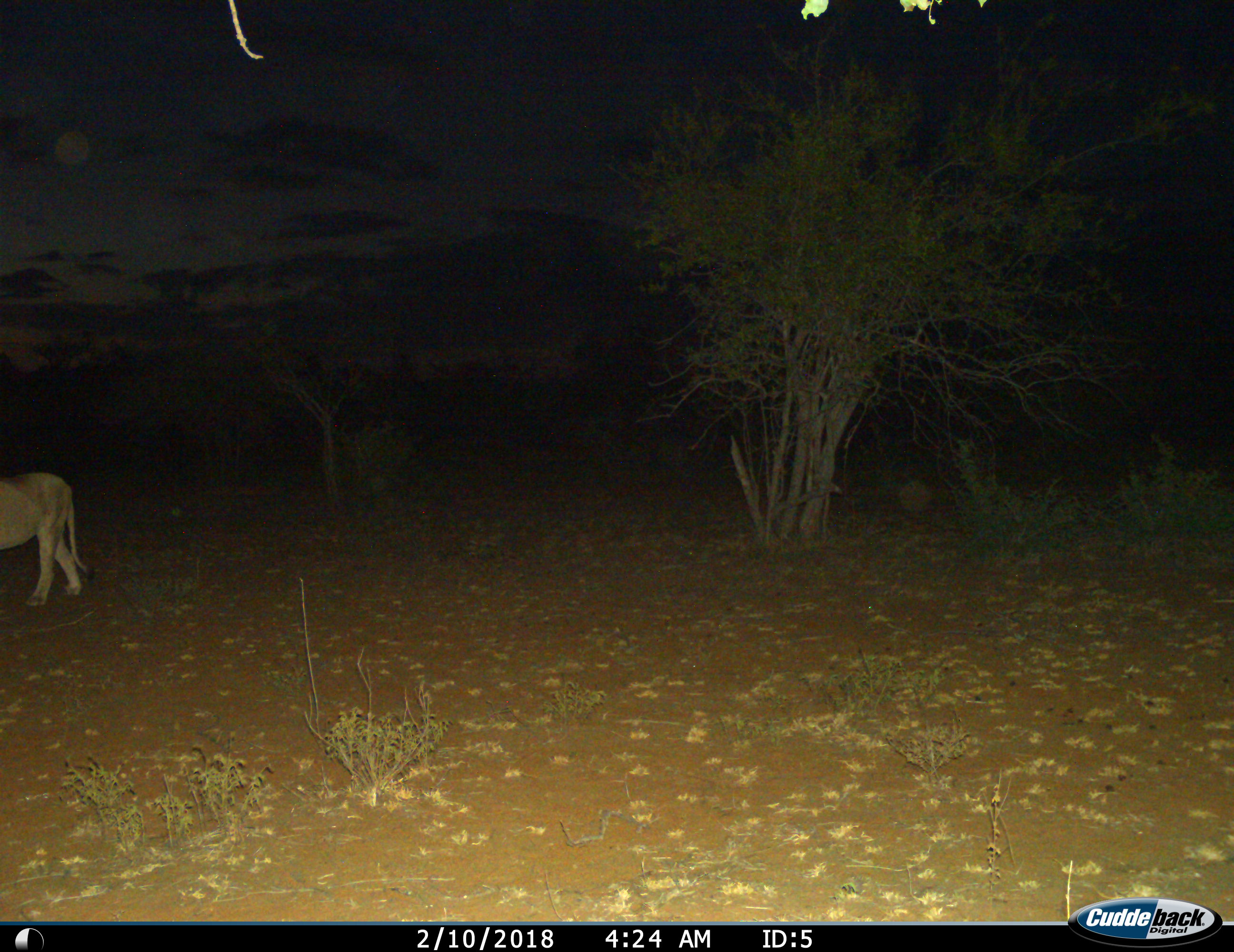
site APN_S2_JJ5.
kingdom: Animalia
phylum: Chordata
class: Mammalia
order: Carnivora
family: Felidae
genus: Panthera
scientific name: Panthera leo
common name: lion female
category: lionfemale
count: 1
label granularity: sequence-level